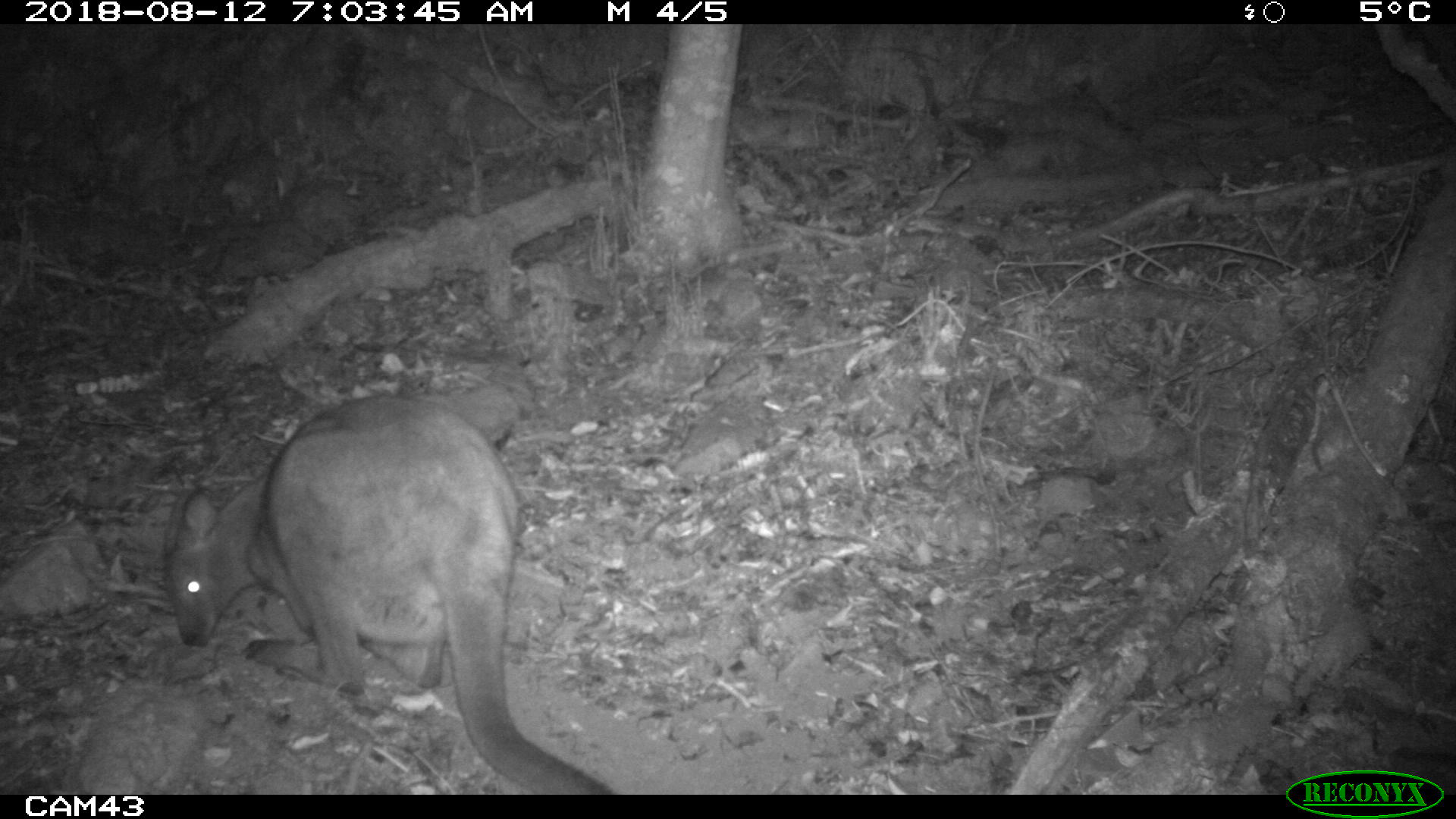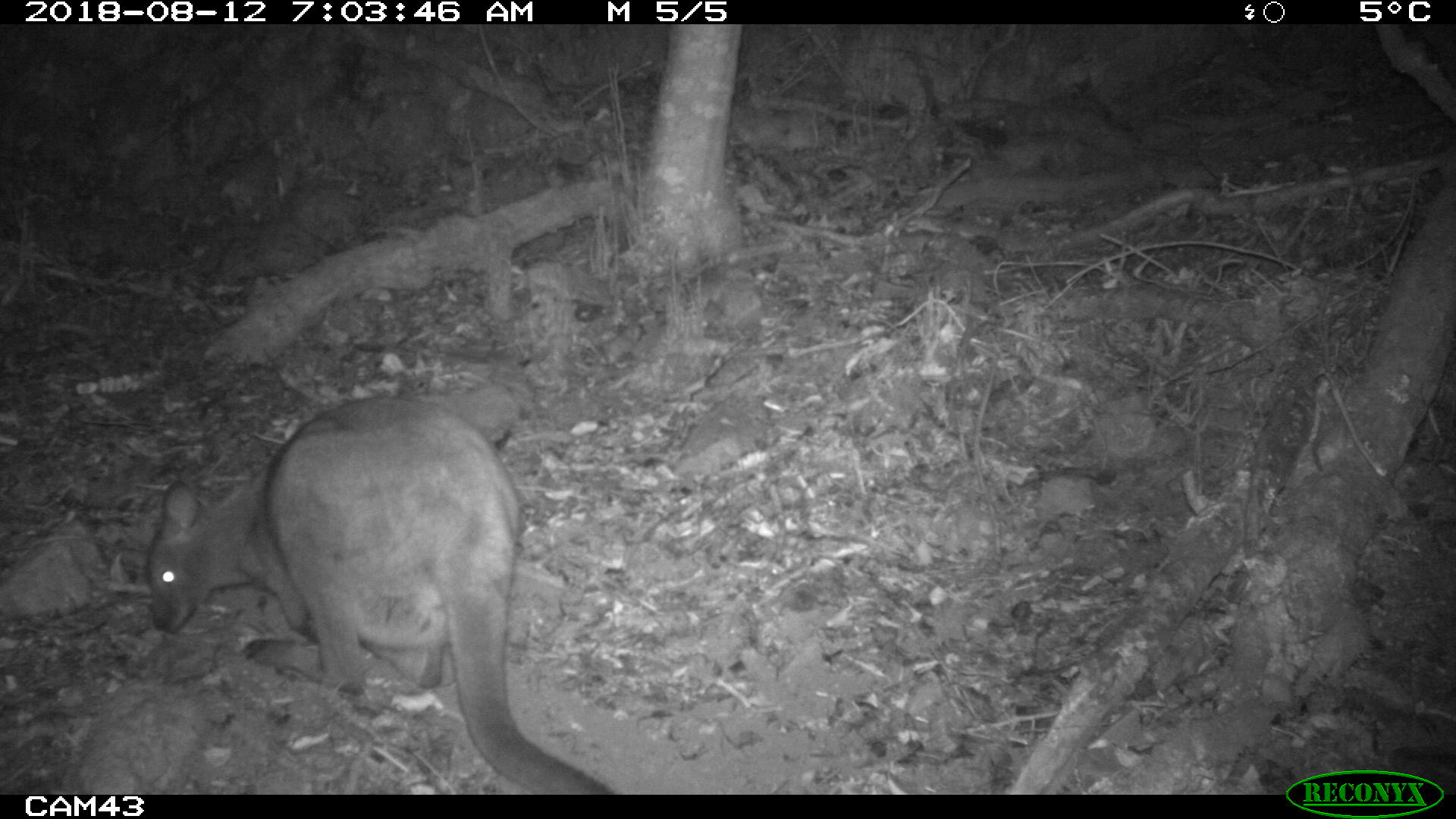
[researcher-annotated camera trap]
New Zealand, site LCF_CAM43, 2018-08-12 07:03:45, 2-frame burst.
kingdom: Animalia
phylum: Chordata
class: Mammalia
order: Diprotodontia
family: Macropodidae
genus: Notamacropus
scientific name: Notamacropus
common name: wallaby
Wallaby (Notamacropus).